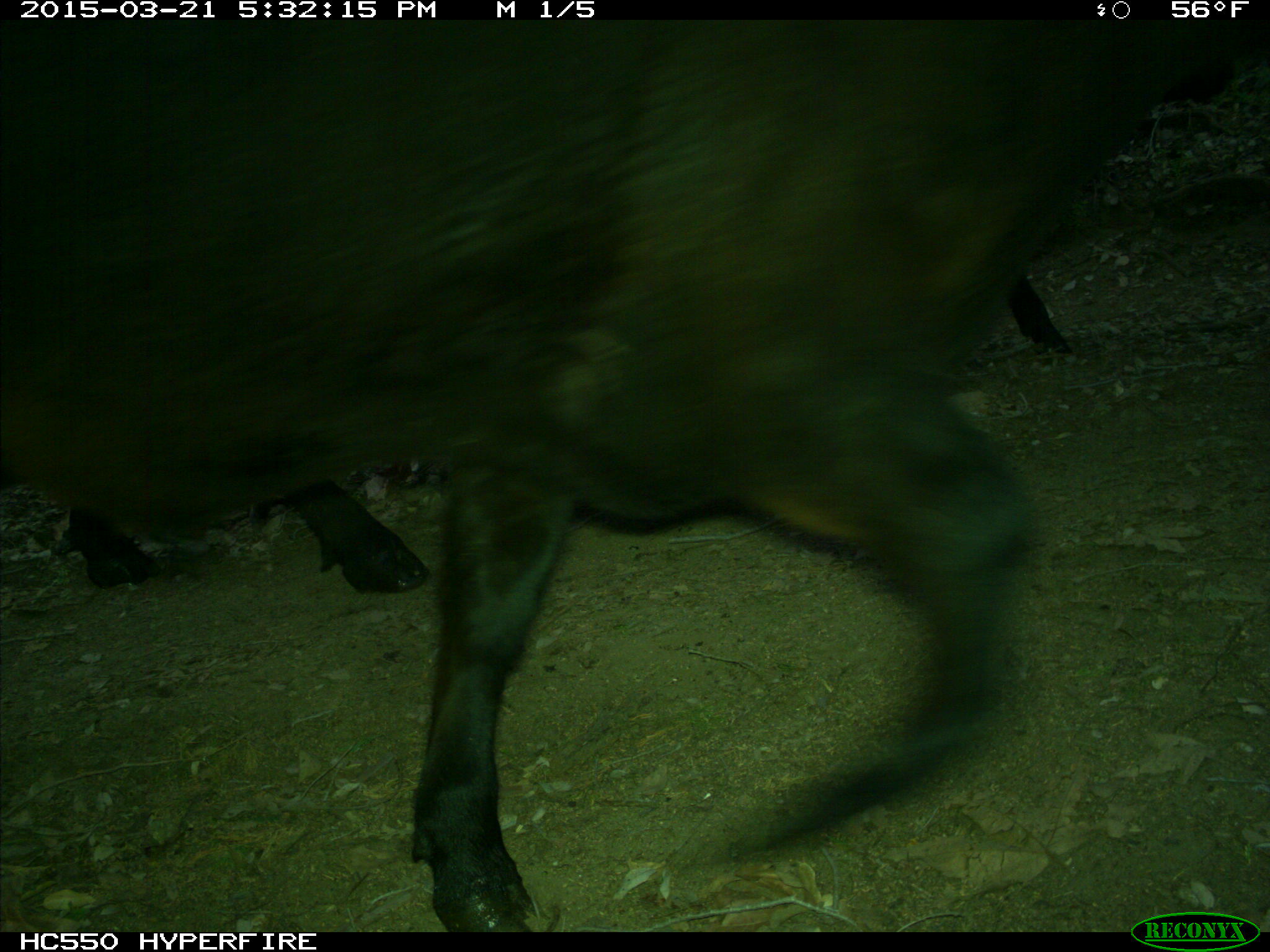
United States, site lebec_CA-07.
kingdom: Animalia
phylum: Chordata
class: Mammalia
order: Artiodactyla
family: Bovidae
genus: Bos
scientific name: Bos taurus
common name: domestic cow